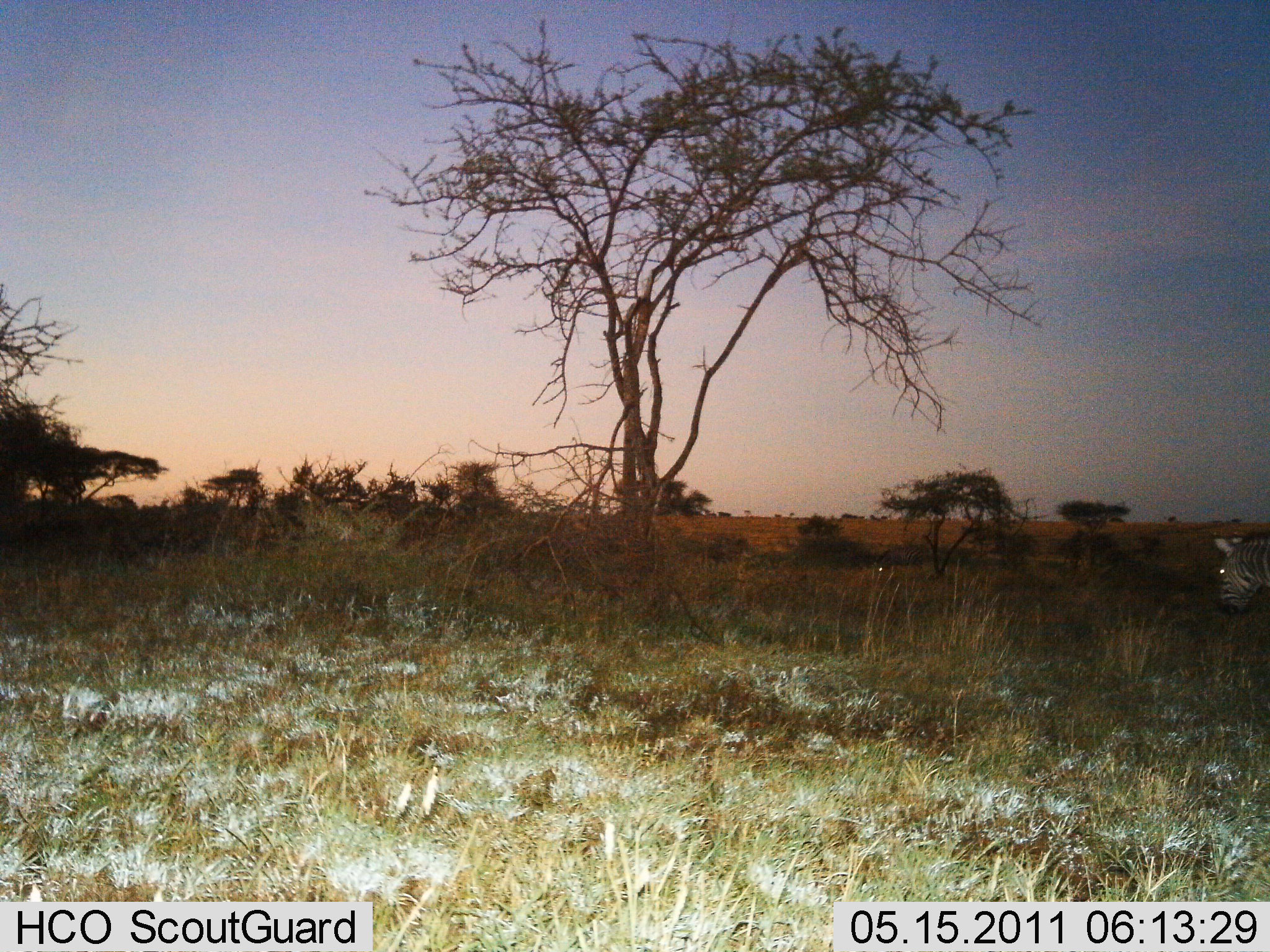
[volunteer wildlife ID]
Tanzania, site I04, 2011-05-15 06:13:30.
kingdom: Animalia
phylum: Chordata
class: Mammalia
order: Perissodactyla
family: Equidae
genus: Equus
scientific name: Equus quagga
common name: plains zebra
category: zebra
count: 1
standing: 62%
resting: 0%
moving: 38%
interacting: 0%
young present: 0%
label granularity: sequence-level